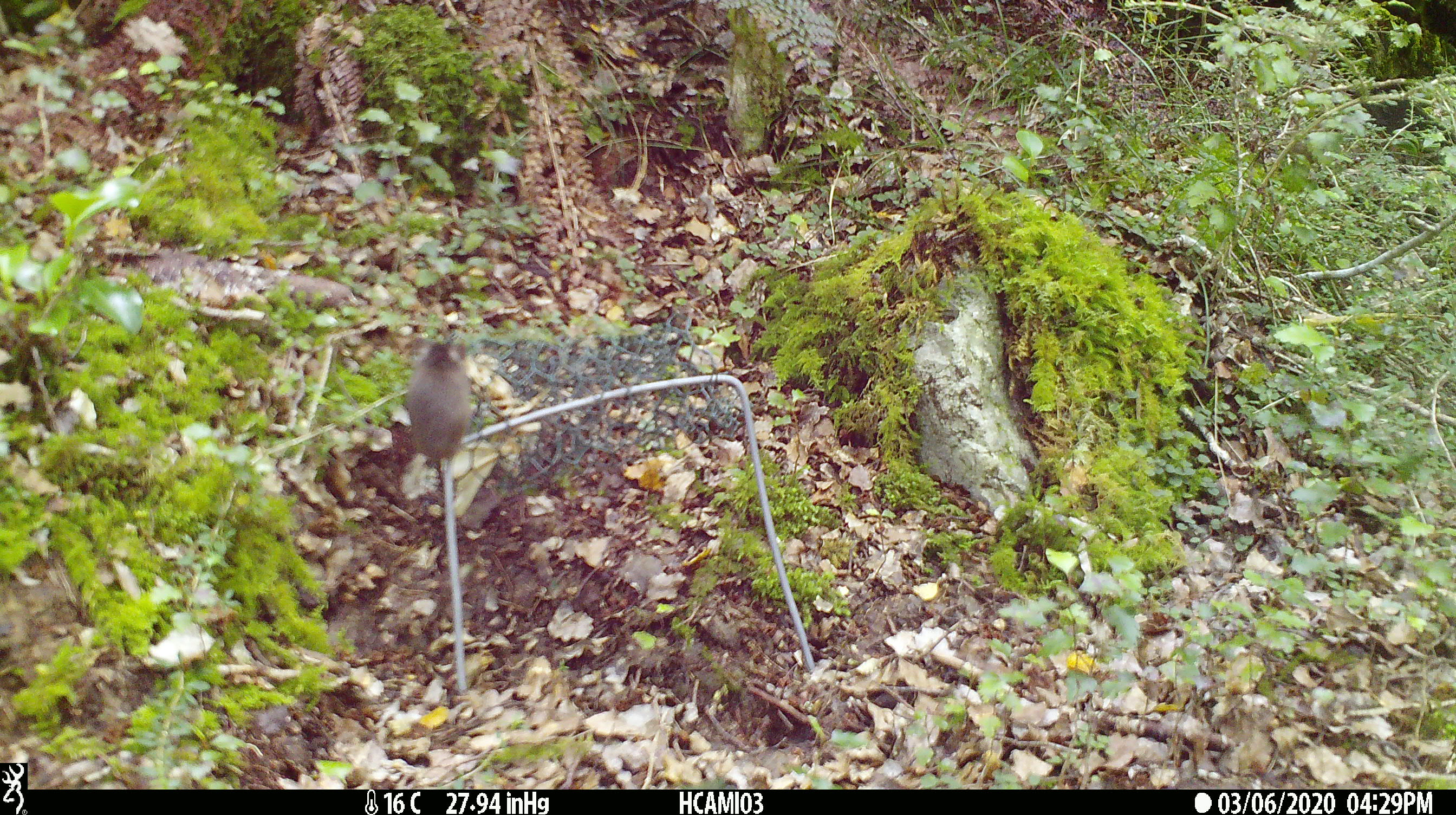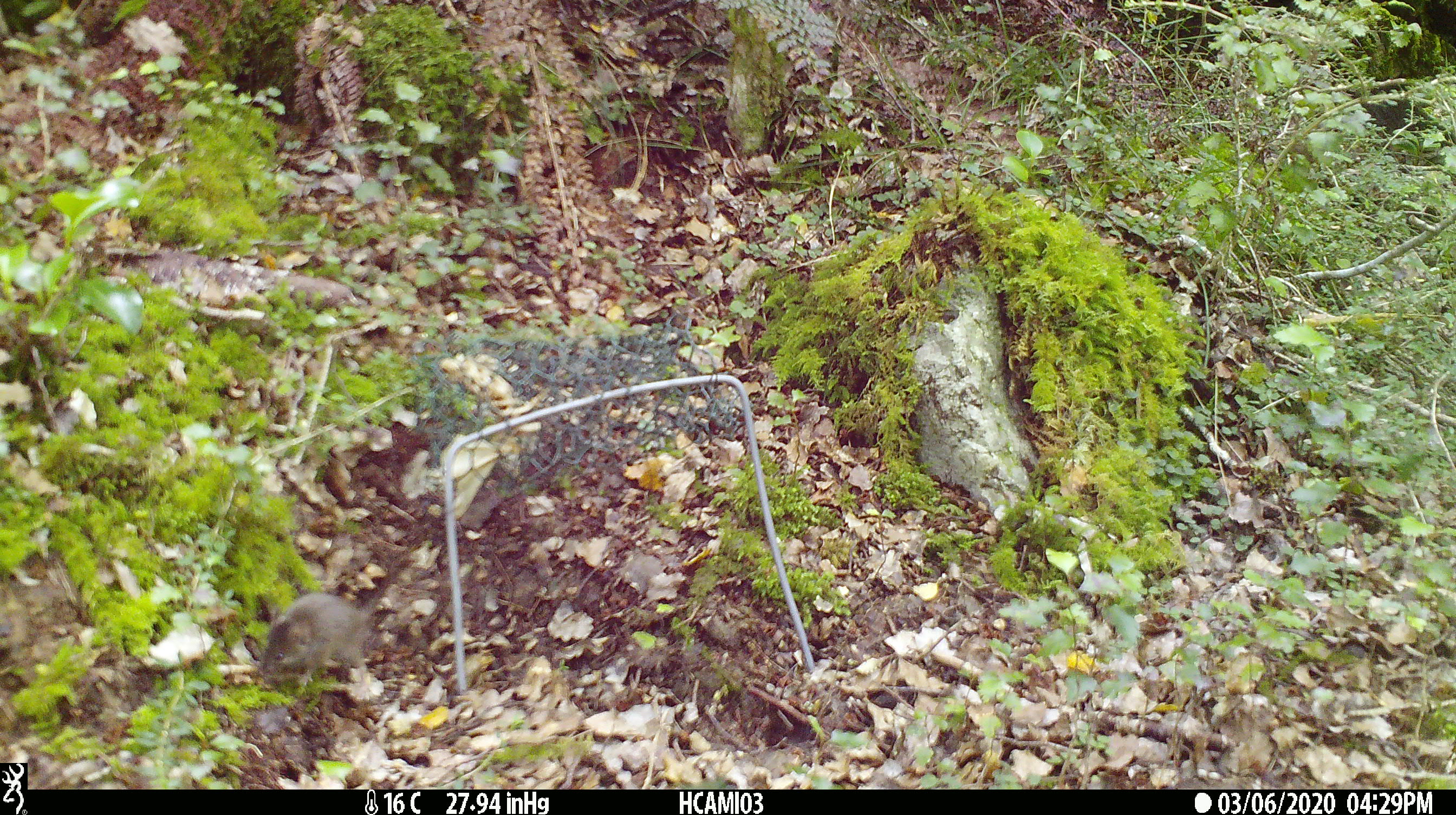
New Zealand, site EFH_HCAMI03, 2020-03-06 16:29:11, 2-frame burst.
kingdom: Animalia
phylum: Chordata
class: Mammalia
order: Rodentia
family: Muridae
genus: Mus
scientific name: Mus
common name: mouse